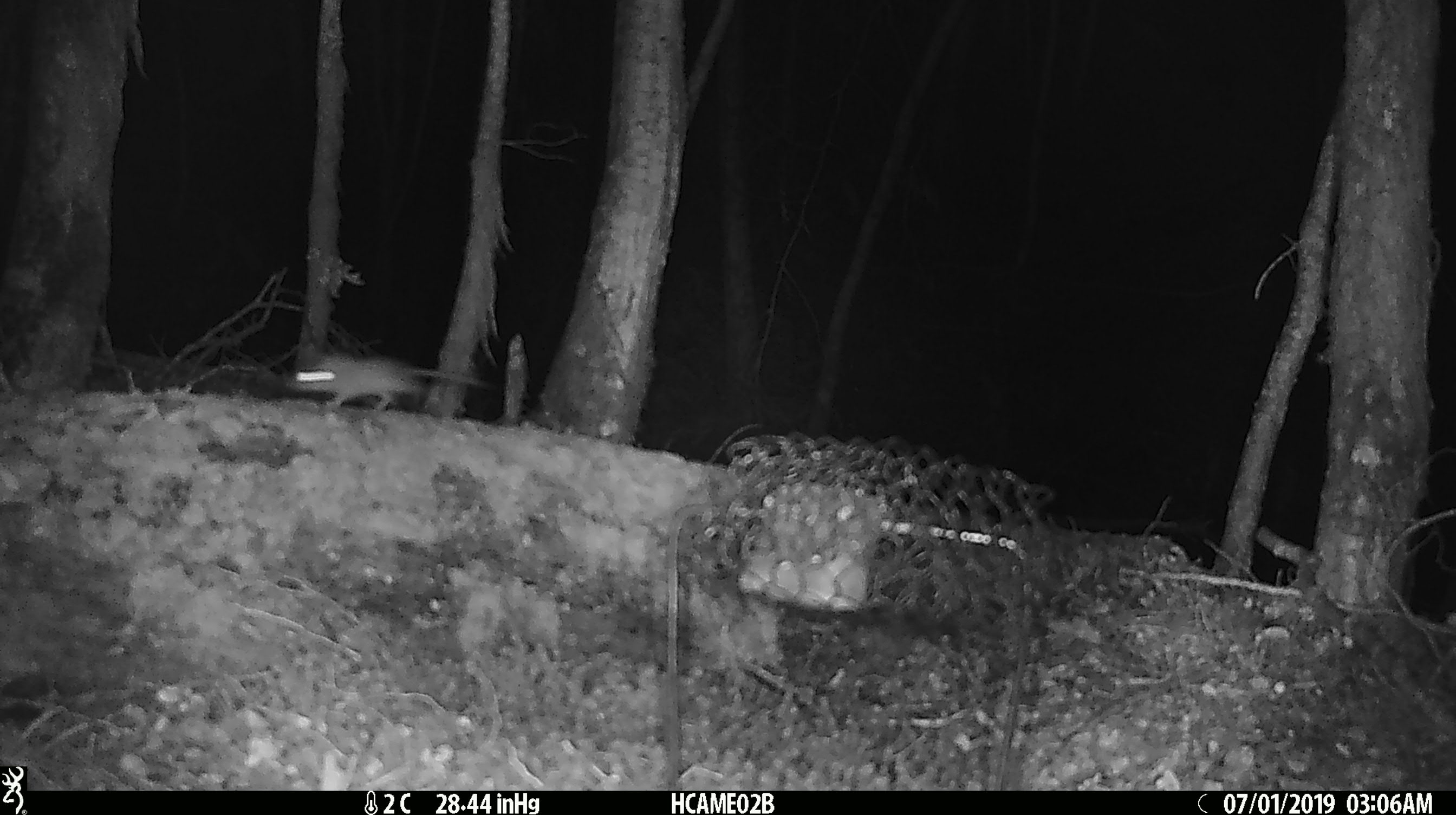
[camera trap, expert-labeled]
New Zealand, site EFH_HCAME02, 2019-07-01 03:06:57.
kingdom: Animalia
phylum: Chordata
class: Mammalia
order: Rodentia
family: Muridae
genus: Mus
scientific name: Mus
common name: mouse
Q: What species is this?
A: Mouse (Mus).